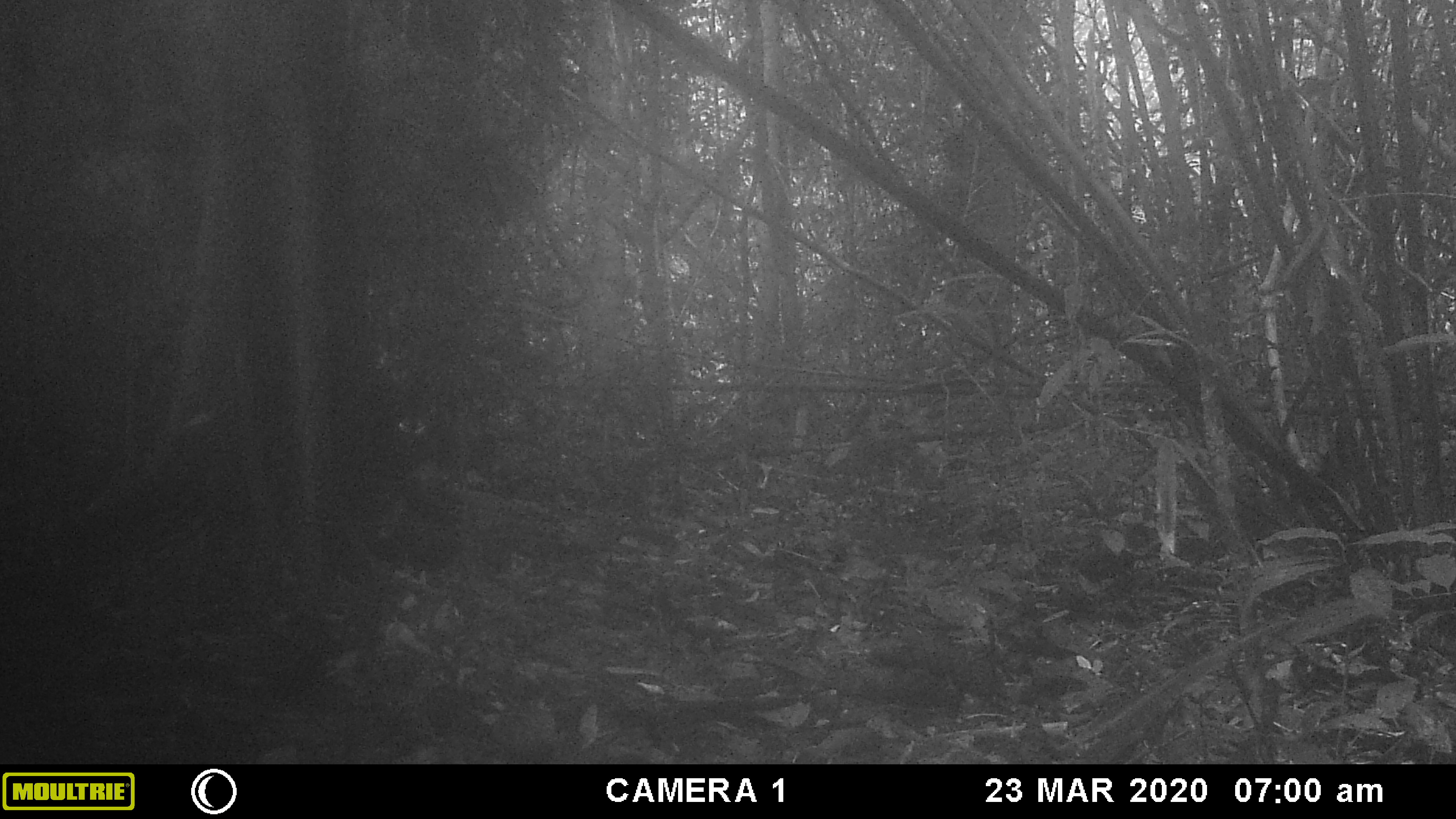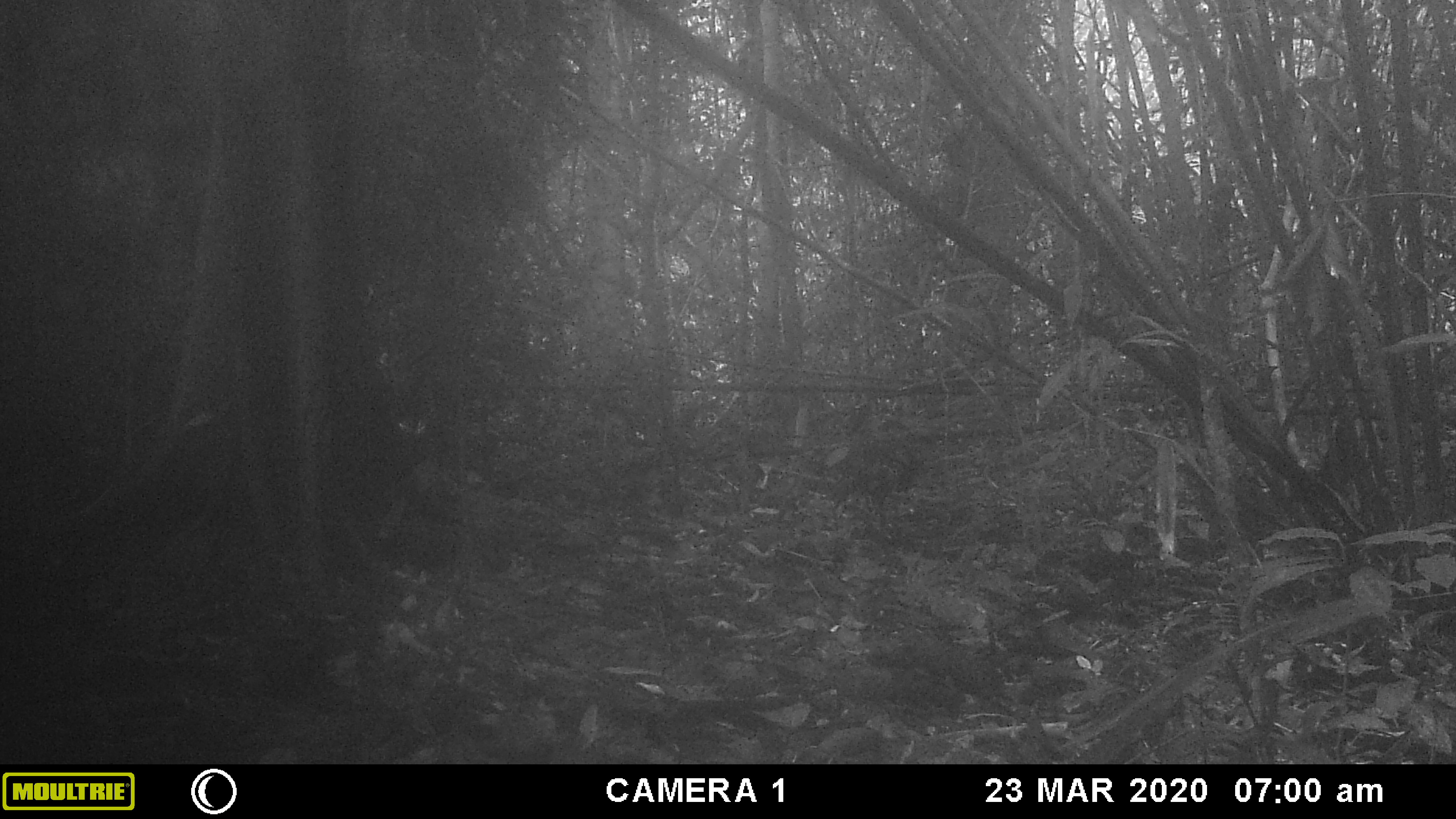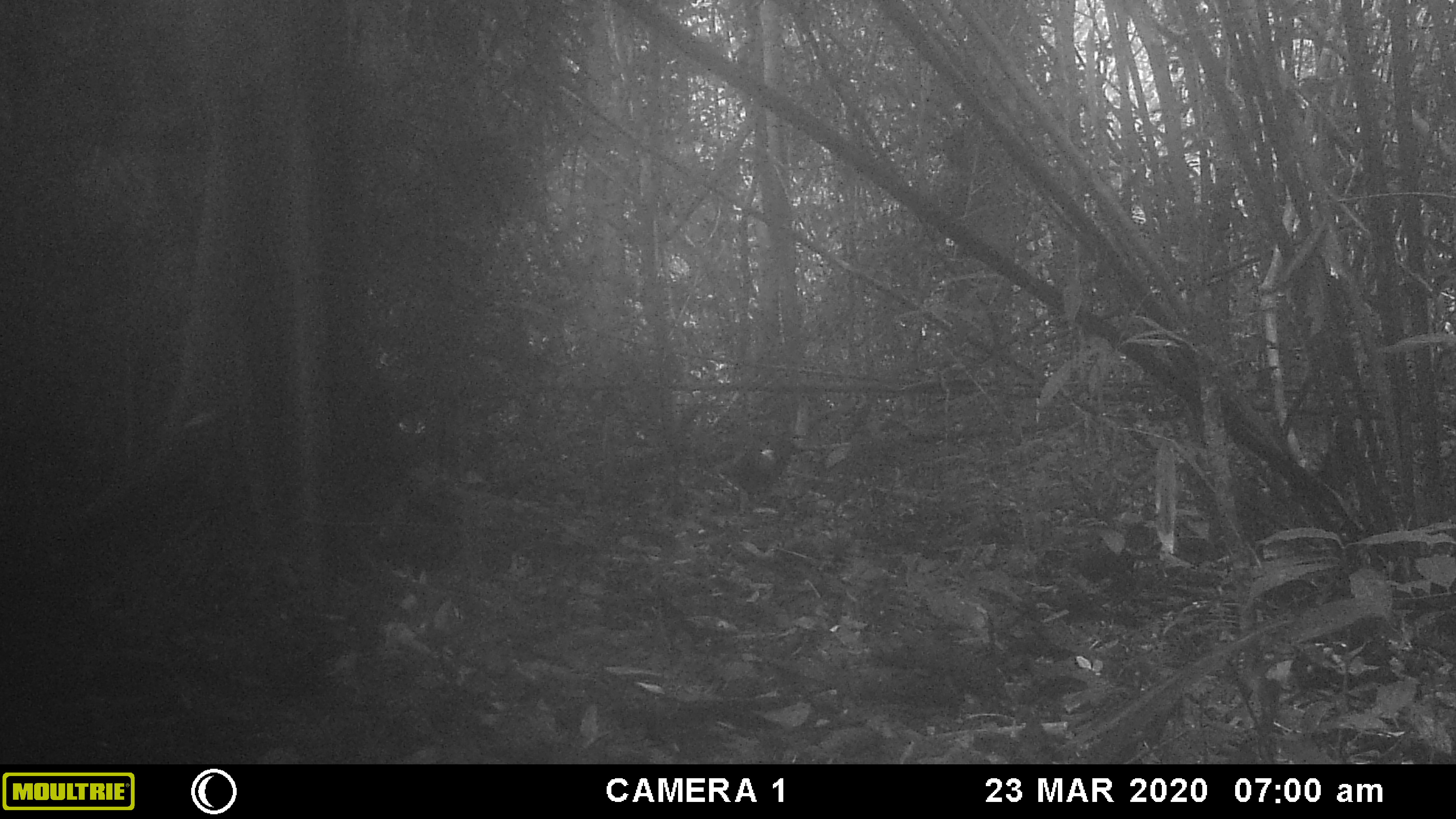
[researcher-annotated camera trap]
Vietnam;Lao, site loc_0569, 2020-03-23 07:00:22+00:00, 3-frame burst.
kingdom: Animalia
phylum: Chordata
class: Aves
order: Galliformes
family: Phasianidae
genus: Gallus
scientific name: Gallus gallus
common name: red junglefowl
Red junglefowl (Gallus gallus). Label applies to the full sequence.